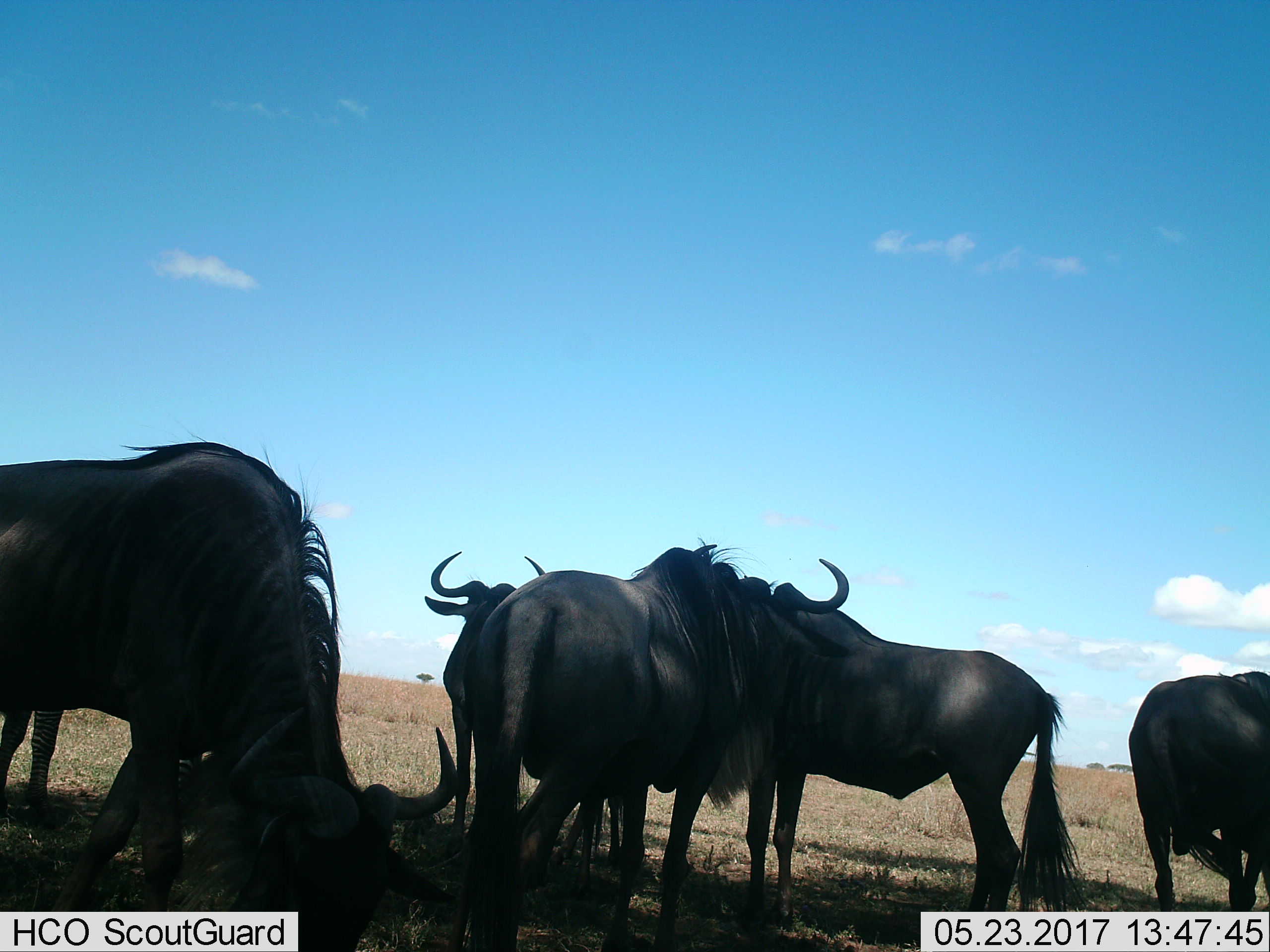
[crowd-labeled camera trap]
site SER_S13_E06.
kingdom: Animalia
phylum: Chordata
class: Mammalia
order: Artiodactyla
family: Bovidae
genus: Connochaetes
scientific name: Connochaetes taurinus taurinus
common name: blue wildebeest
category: wildebeestblue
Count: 5.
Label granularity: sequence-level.